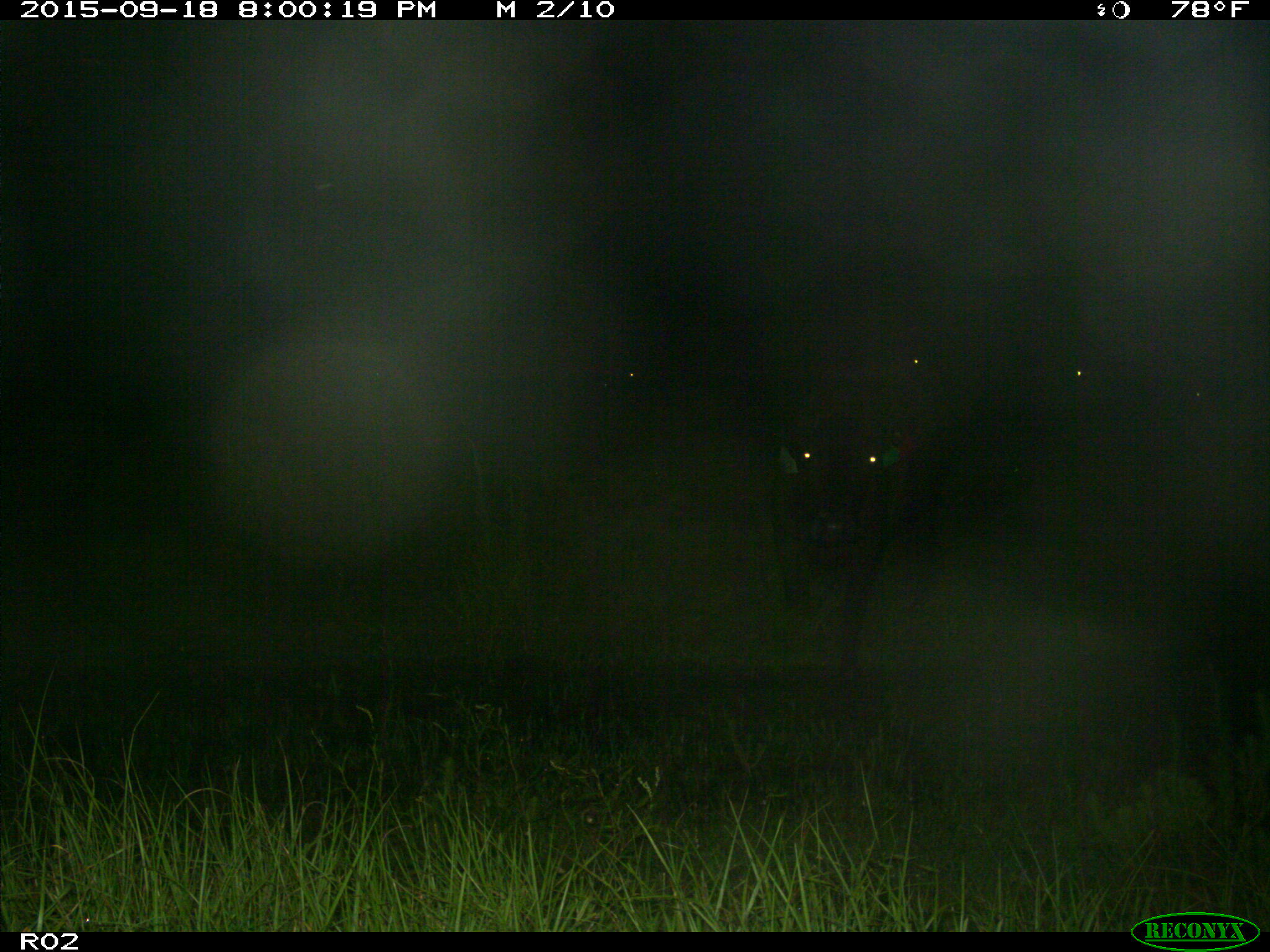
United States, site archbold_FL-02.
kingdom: Animalia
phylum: Chordata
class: Mammalia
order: Artiodactyla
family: Bovidae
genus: Bos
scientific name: Bos taurus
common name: domestic cow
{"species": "Bos taurus (domestic cow)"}